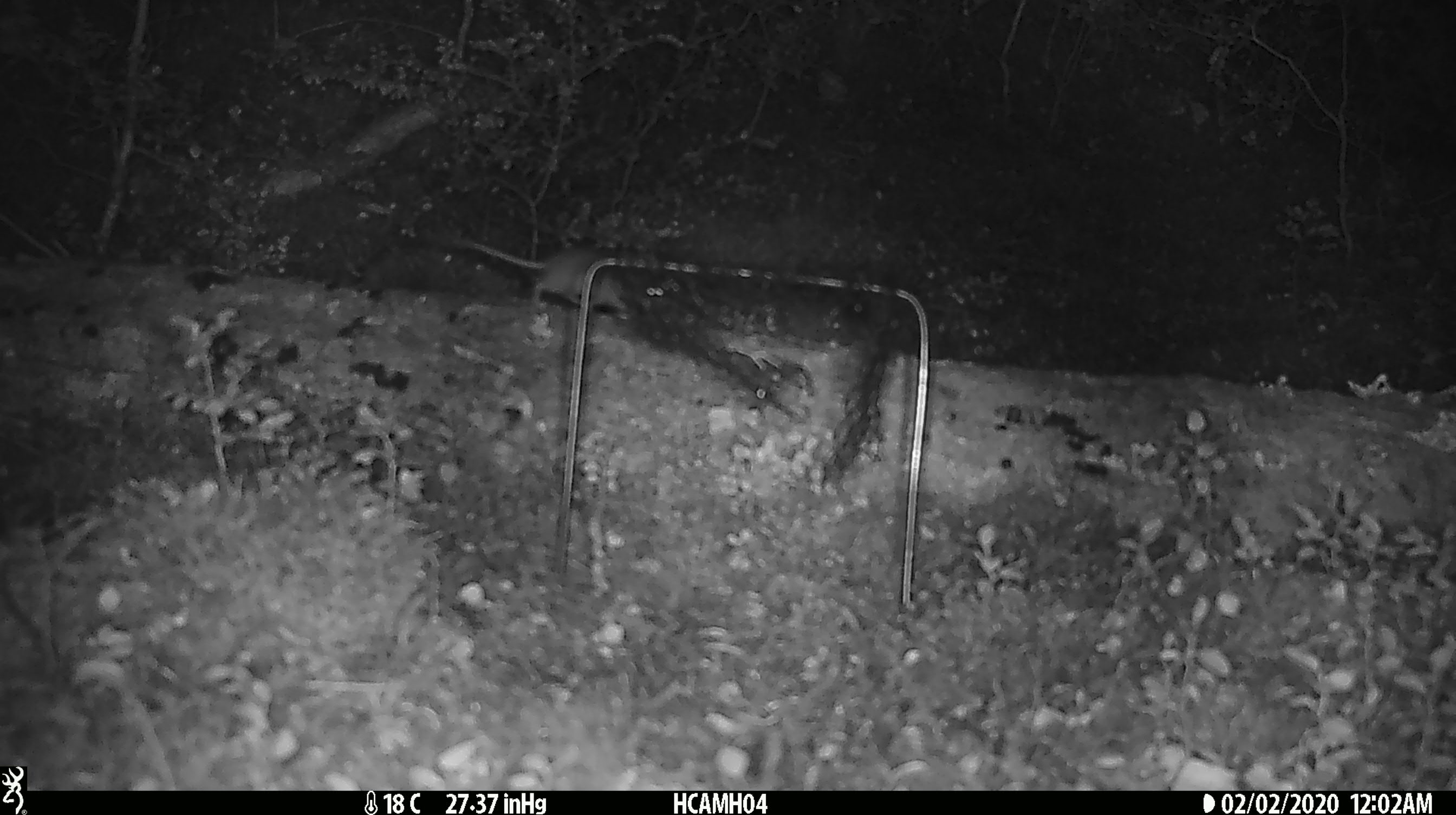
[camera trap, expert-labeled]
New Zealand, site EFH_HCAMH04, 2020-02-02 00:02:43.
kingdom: Animalia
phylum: Chordata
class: Mammalia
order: Rodentia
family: Muridae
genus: Mus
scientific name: Mus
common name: mouse